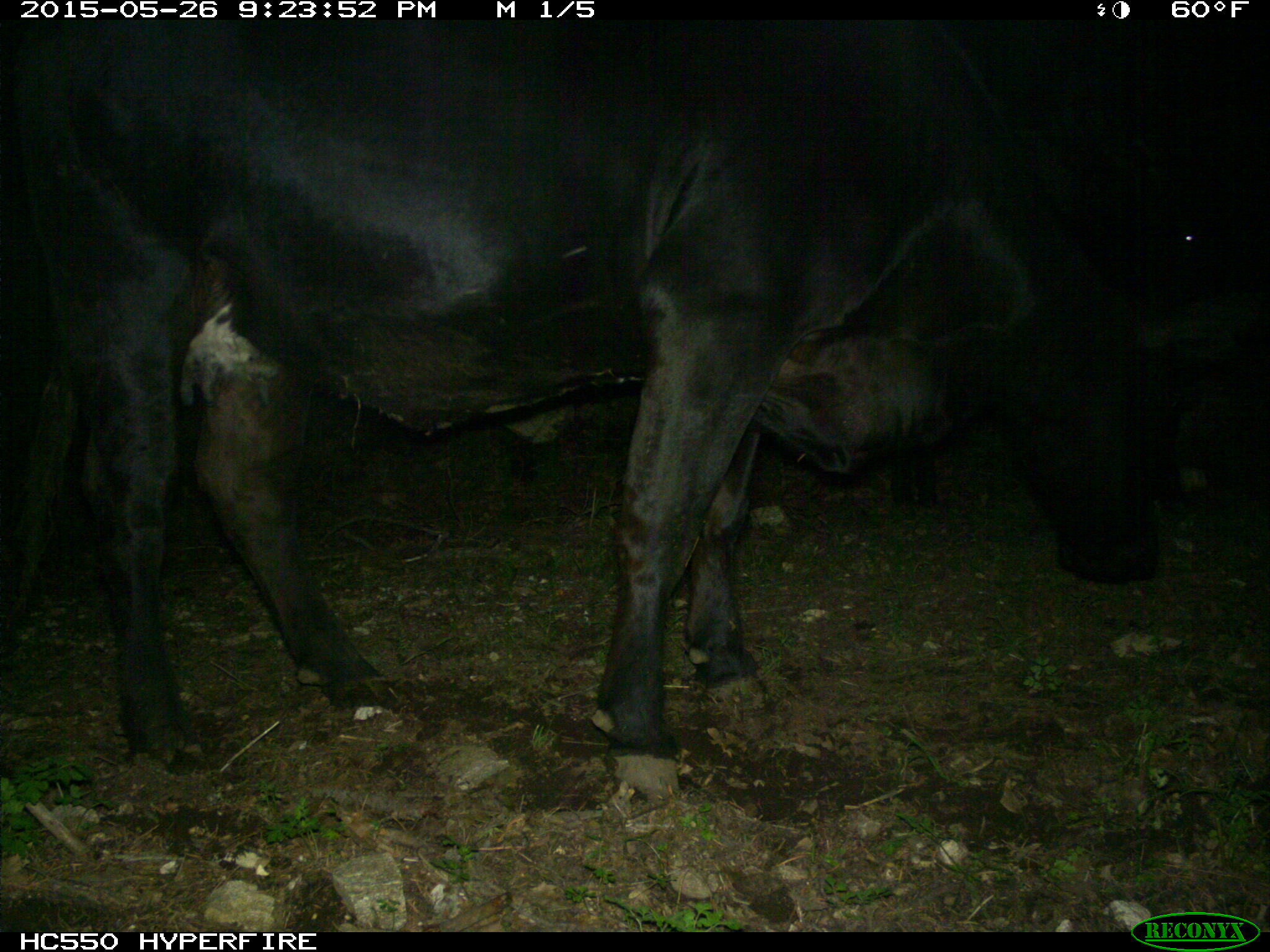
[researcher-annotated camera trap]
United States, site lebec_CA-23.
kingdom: Animalia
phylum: Chordata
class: Mammalia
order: Artiodactyla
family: Bovidae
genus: Bos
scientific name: Bos taurus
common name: domestic cow